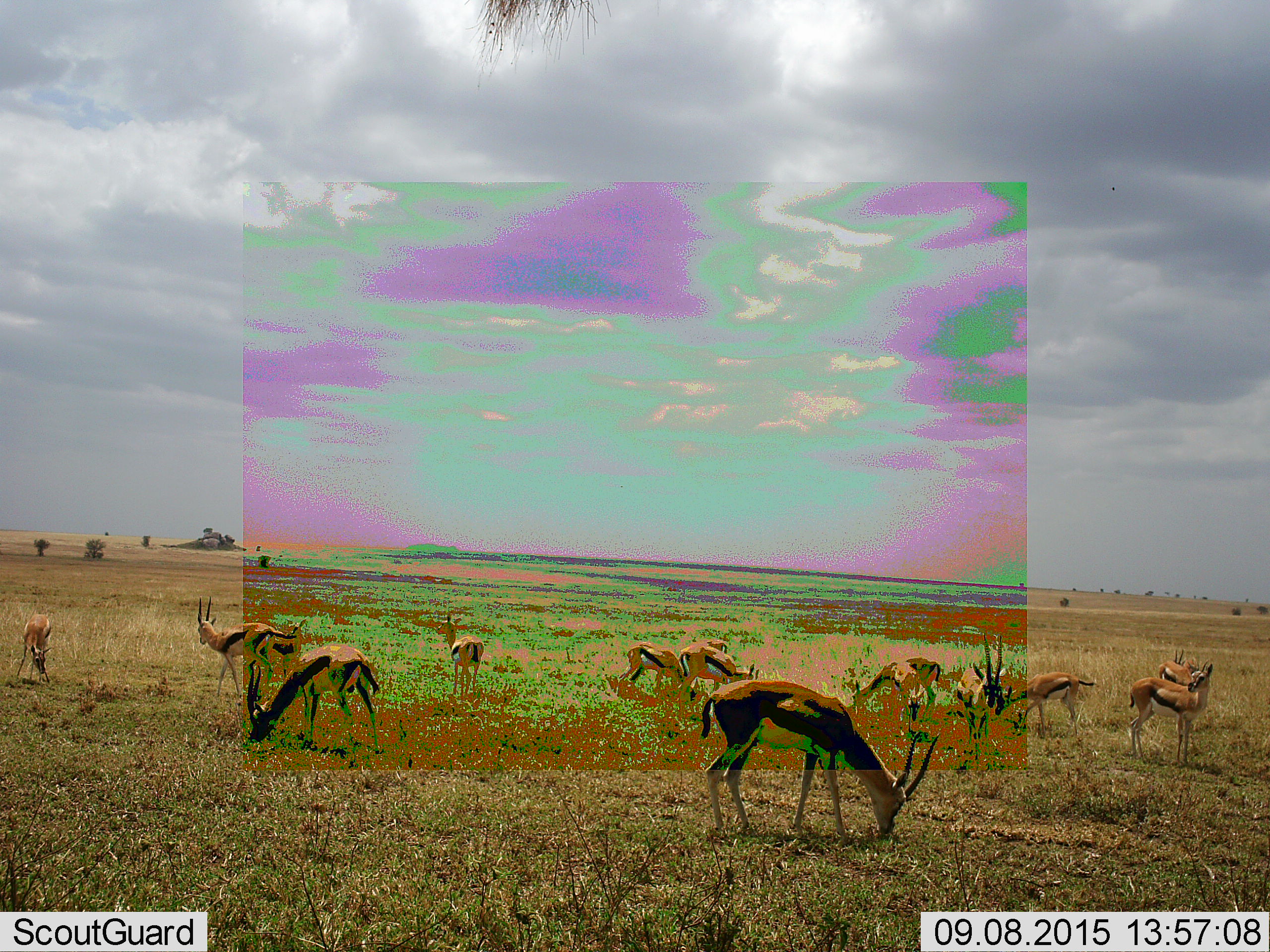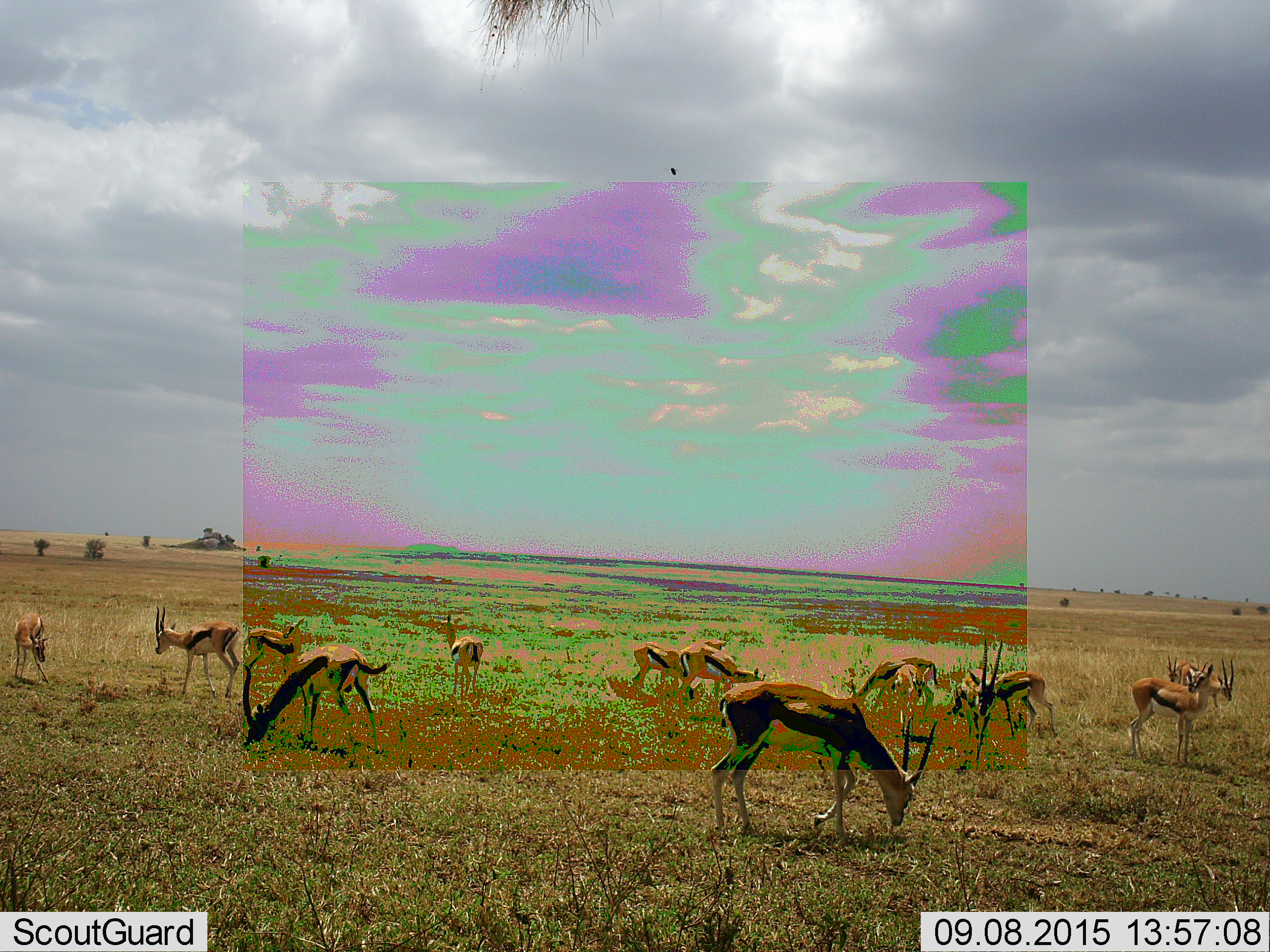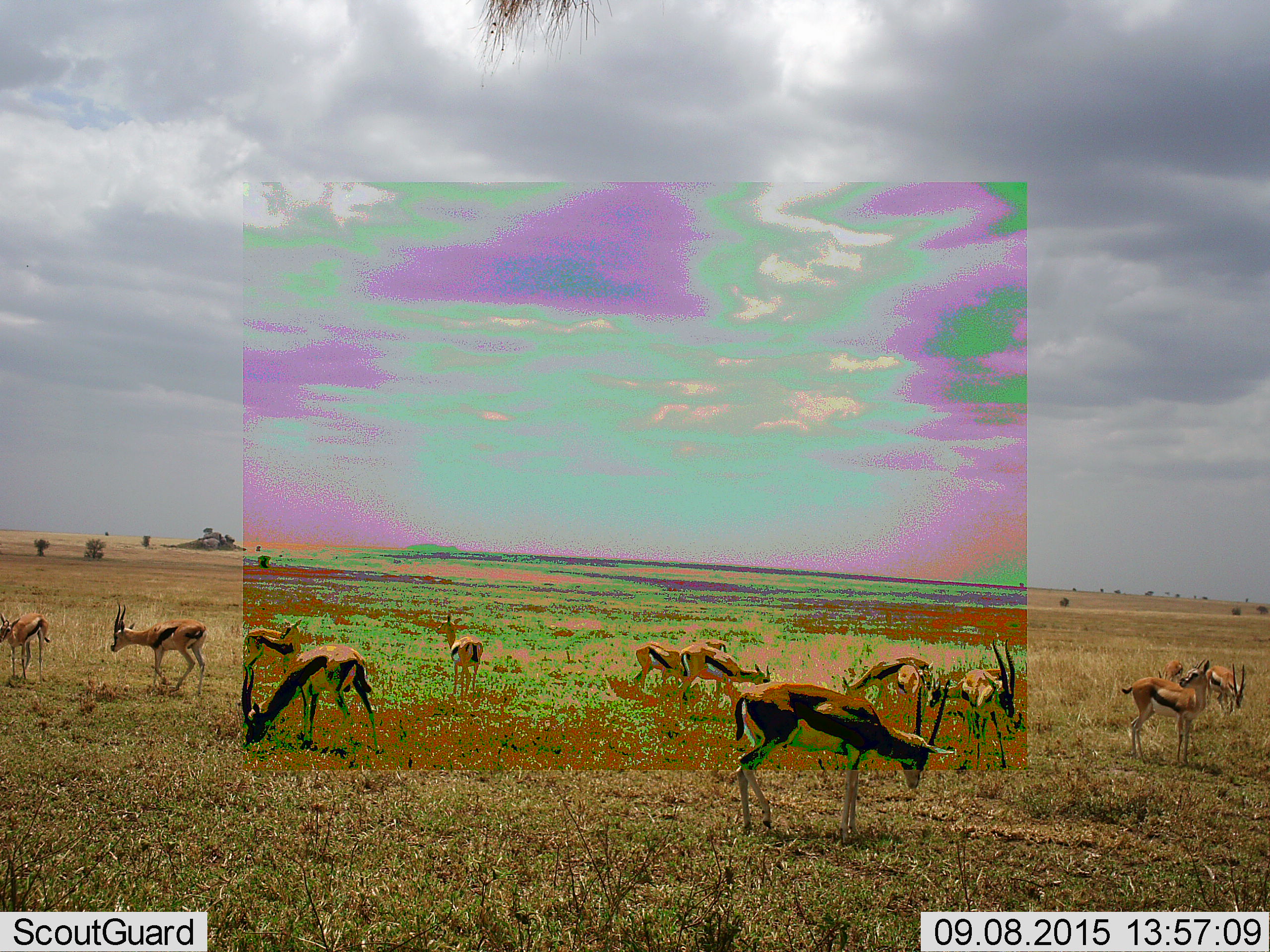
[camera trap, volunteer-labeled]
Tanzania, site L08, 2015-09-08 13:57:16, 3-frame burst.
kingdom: Animalia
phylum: Chordata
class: Mammalia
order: Artiodactyla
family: Bovidae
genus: Eudorcas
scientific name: Eudorcas thomsonii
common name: thomson's gazelle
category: gazellethomsons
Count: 11-50.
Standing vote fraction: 89%.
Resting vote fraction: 0%.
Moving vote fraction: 67%.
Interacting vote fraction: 0%.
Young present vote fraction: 0%.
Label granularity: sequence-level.